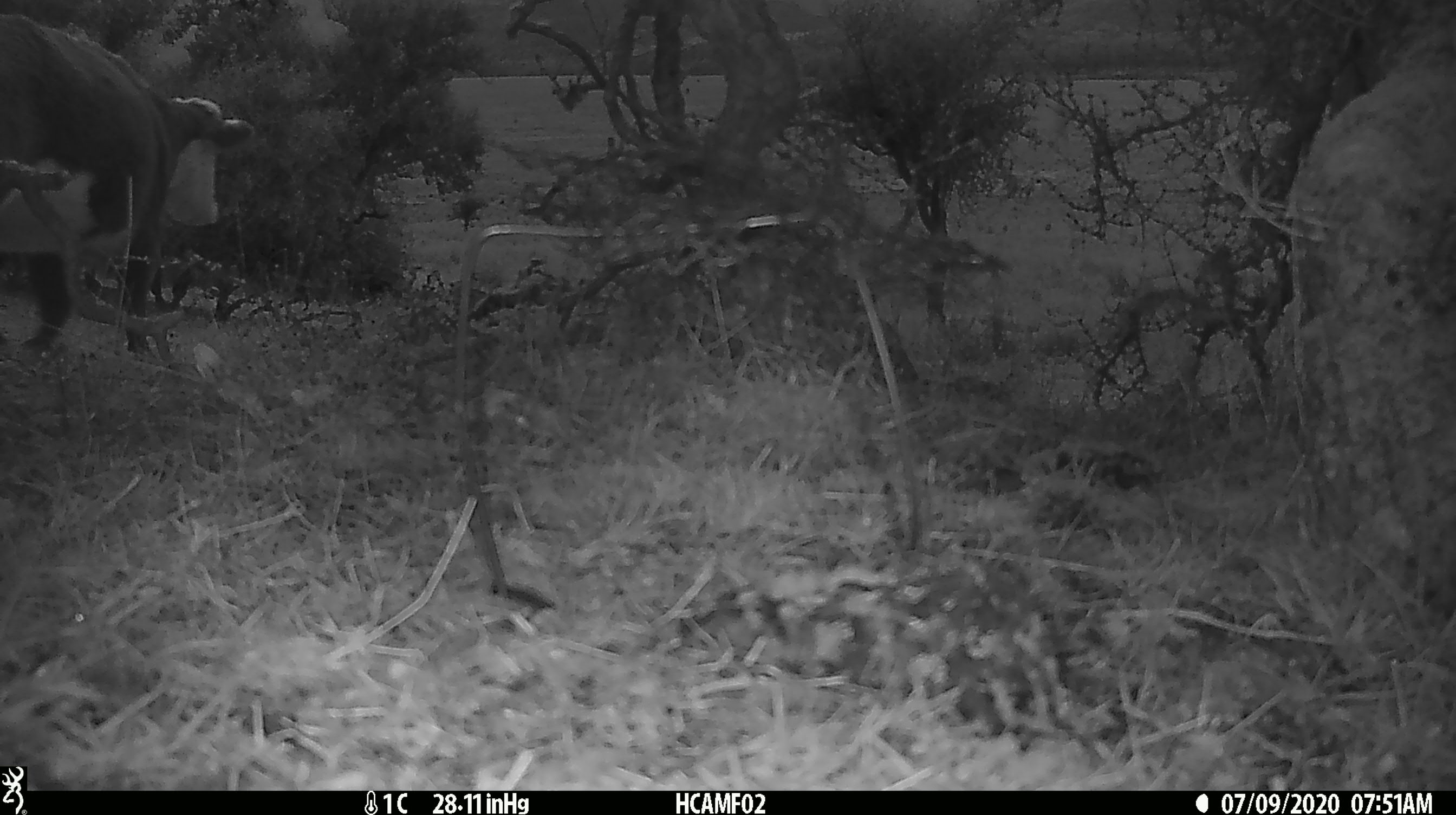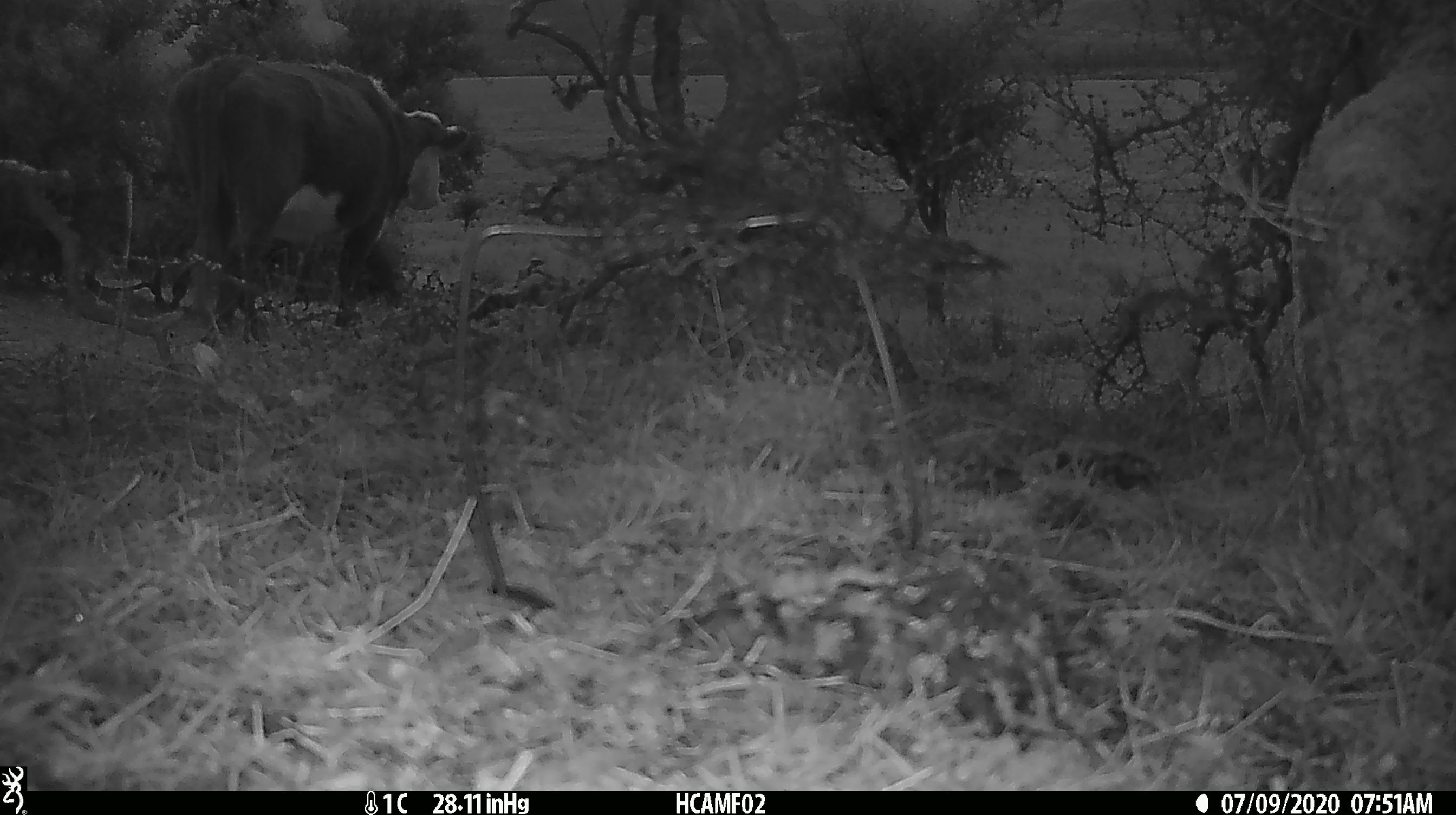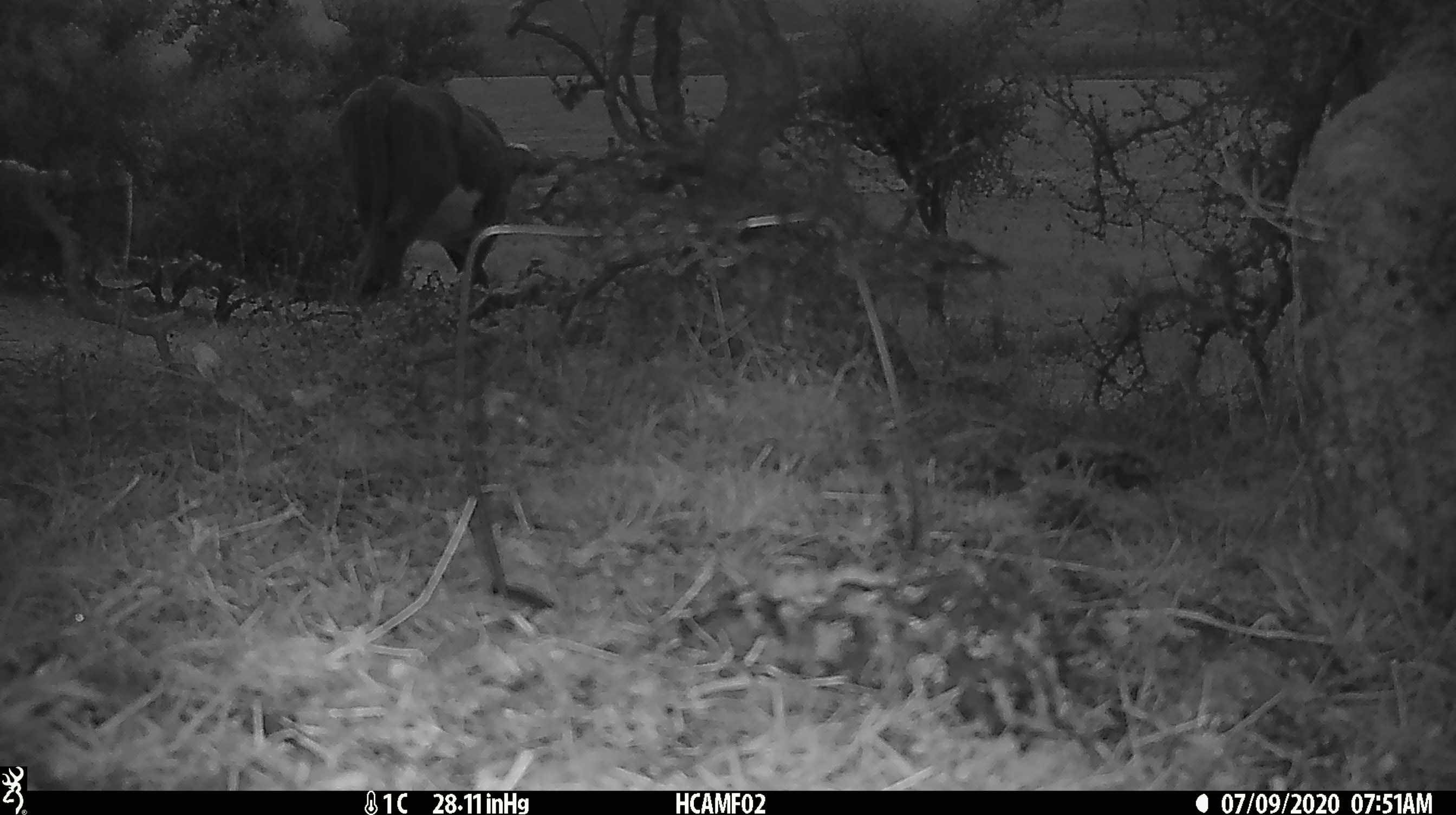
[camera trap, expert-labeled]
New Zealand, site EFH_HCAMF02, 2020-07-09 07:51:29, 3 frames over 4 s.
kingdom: Animalia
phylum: Chordata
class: Mammalia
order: Artiodactyla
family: Bovidae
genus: Bos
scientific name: Bos taurus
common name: domestic cow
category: cow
Cow (domestic cow) (Bos taurus).